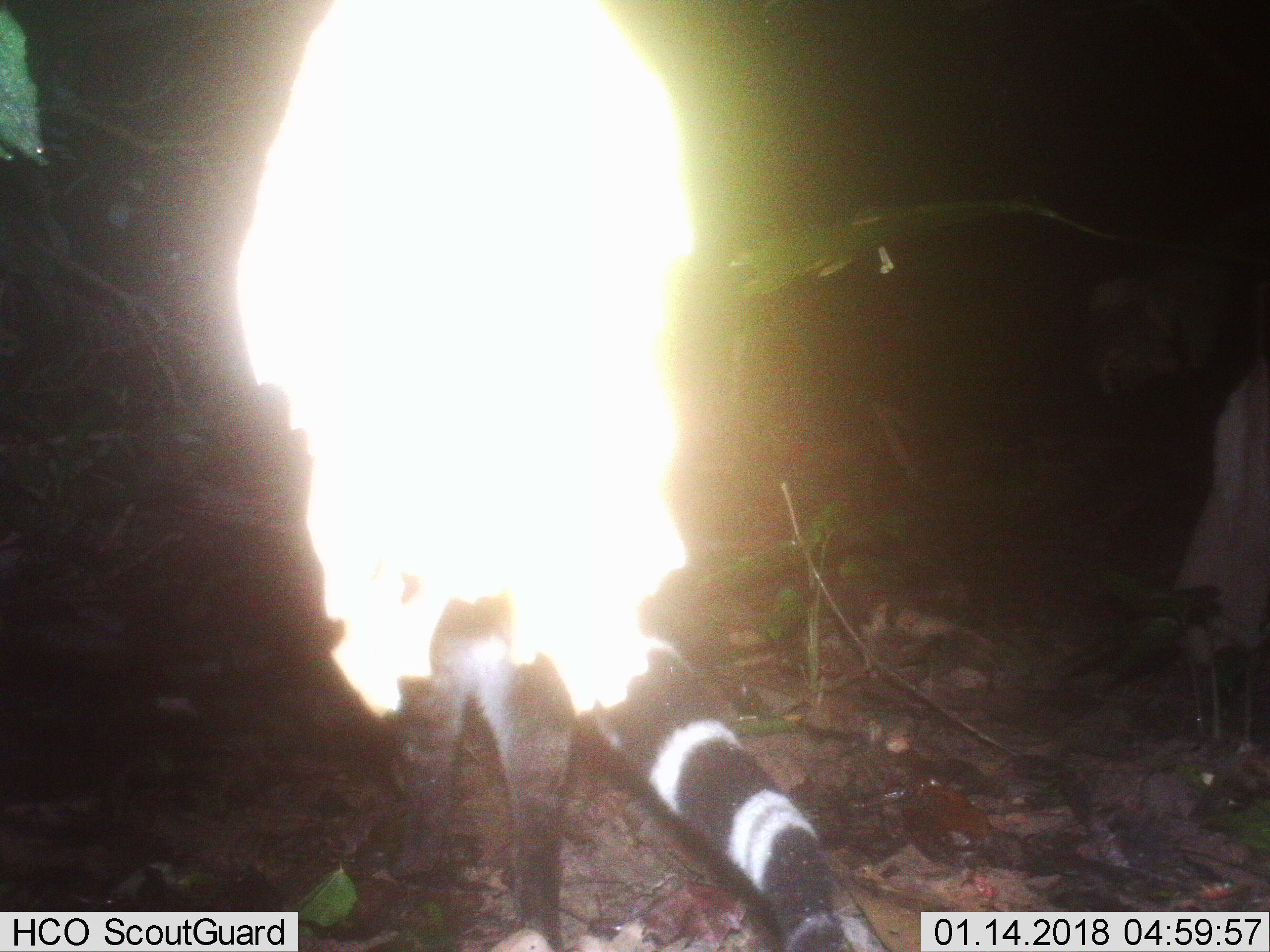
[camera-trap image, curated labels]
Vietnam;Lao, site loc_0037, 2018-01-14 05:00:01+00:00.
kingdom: Animalia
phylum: Chordata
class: Mammalia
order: Carnivora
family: Viverridae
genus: Viverra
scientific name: Viverra zibetha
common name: large indian civet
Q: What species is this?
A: Large indian civet (Viverra zibetha).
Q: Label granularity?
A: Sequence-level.